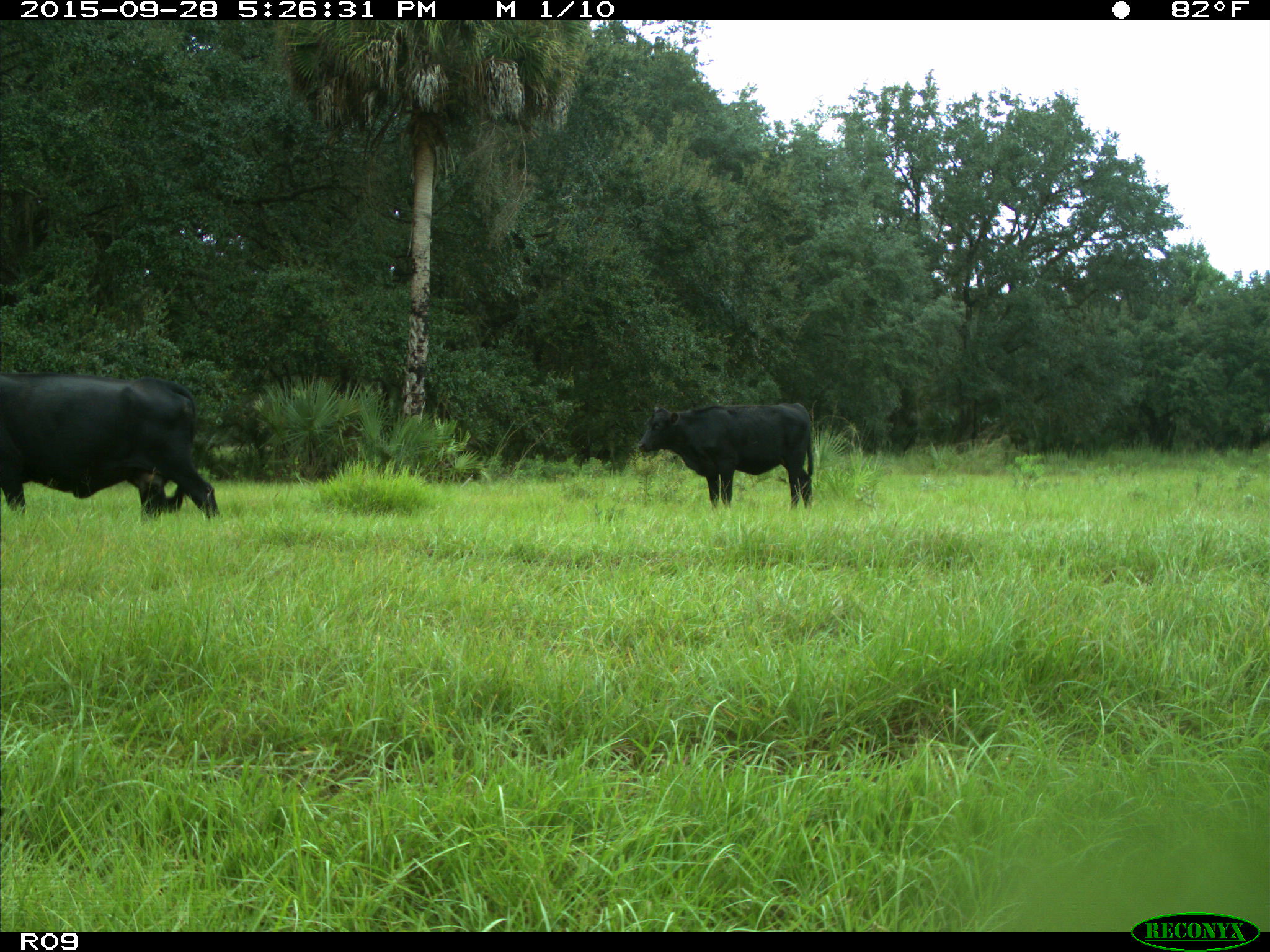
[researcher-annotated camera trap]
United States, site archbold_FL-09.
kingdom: Animalia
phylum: Chordata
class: Mammalia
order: Artiodactyla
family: Bovidae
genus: Bos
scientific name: Bos taurus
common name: domestic cow